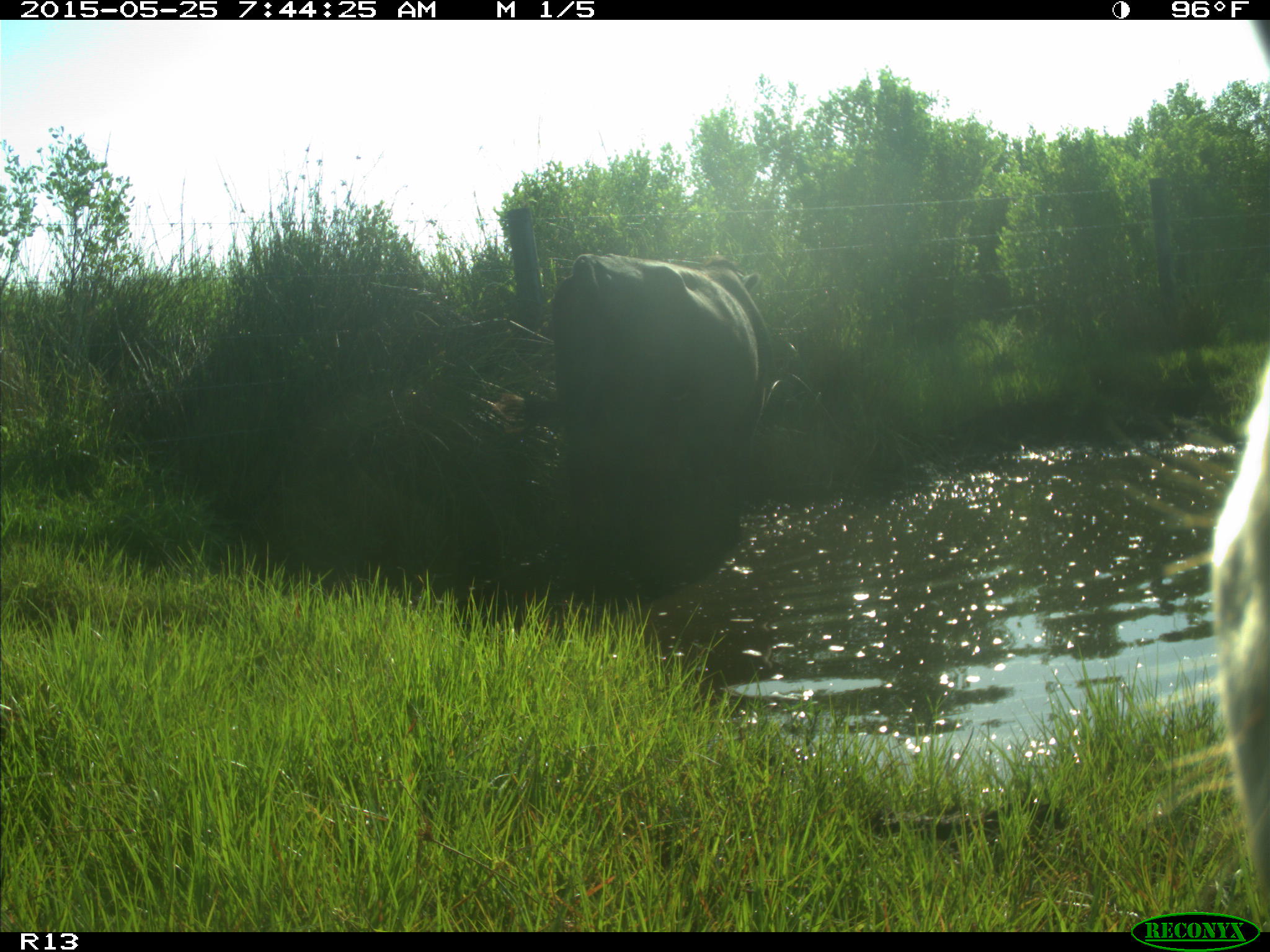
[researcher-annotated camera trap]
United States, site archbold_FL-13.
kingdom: Animalia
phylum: Chordata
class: Mammalia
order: Artiodactyla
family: Bovidae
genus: Bos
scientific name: Bos taurus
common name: domestic cow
Bos taurus (domestic cow).